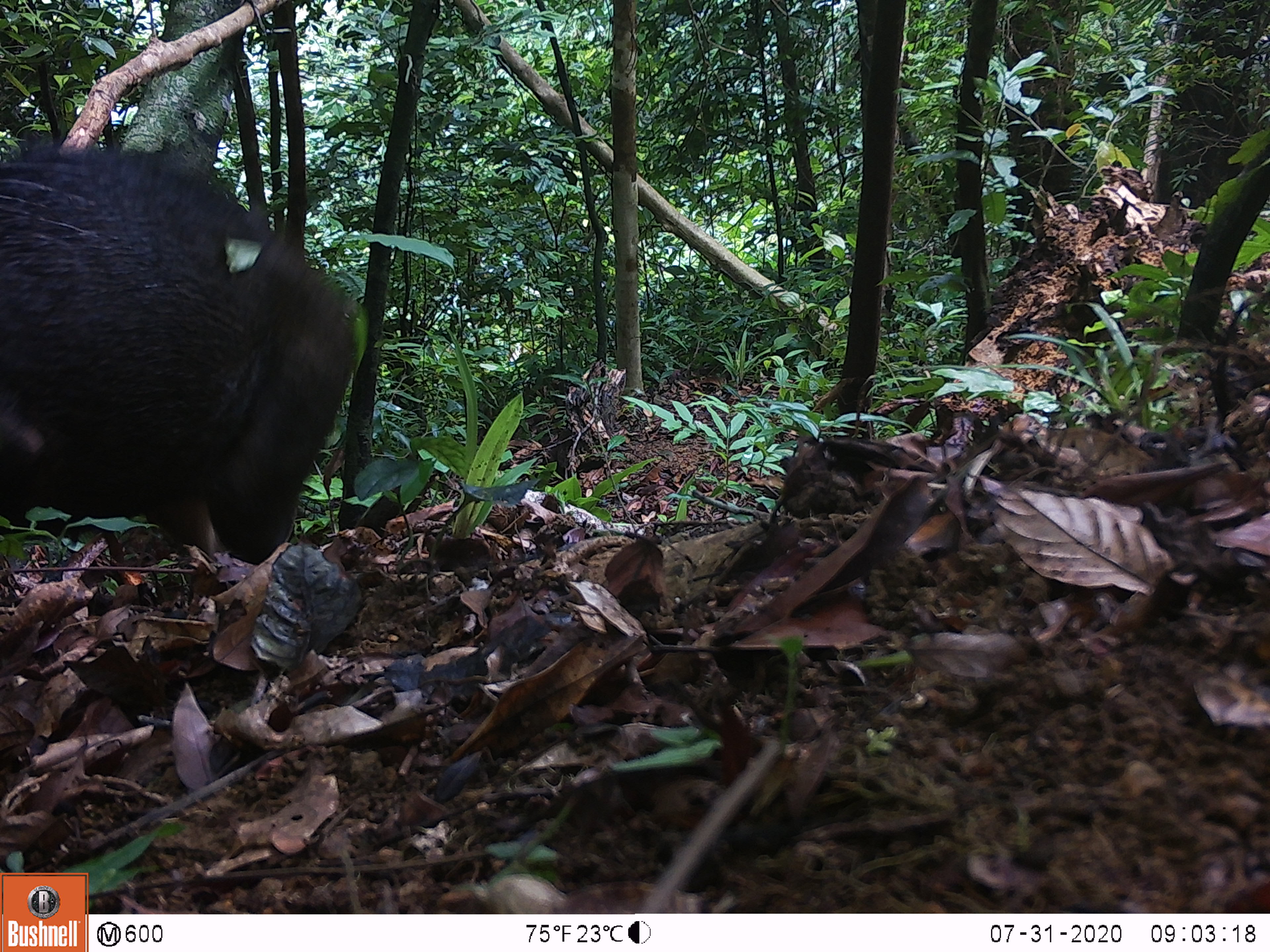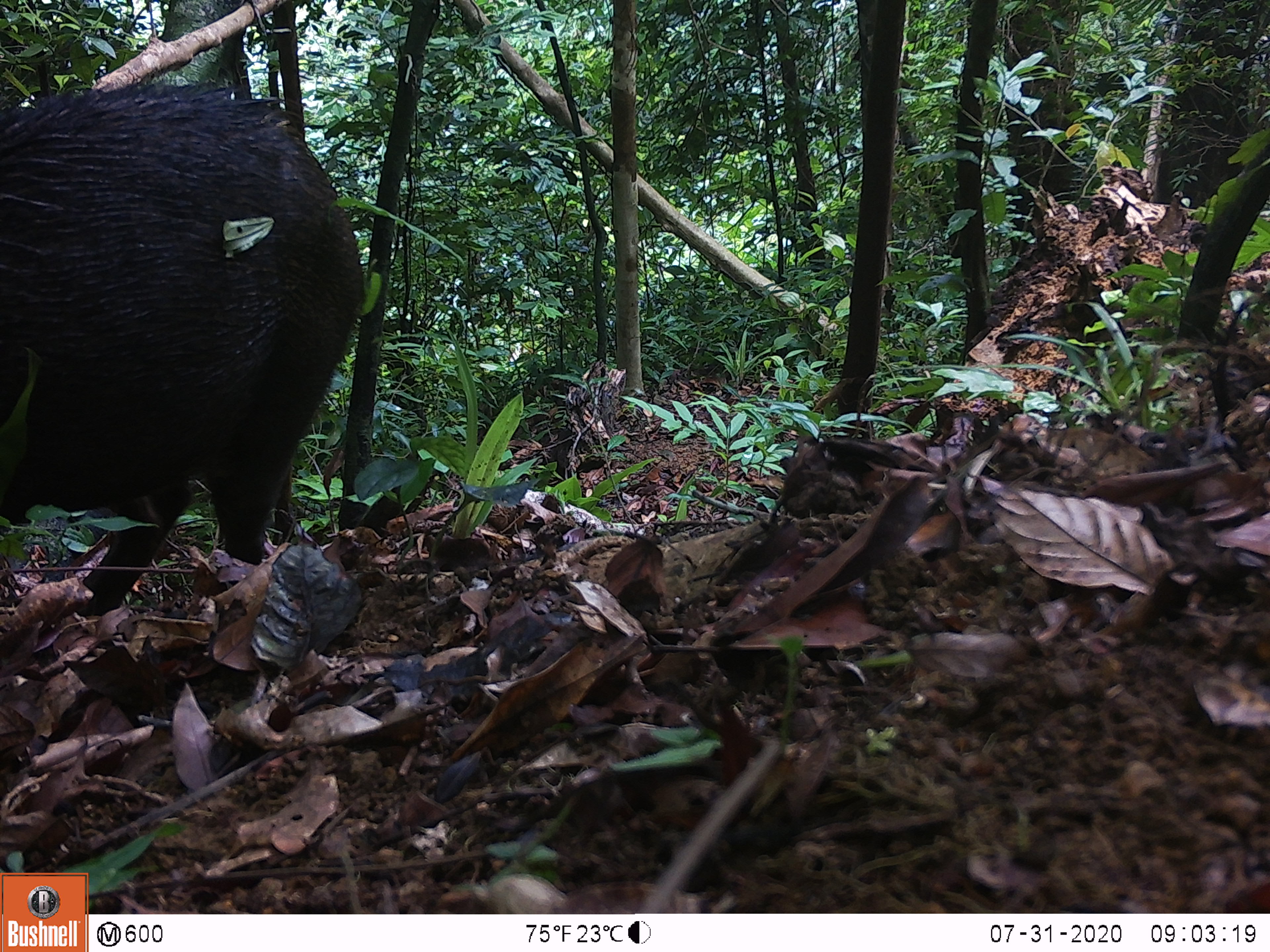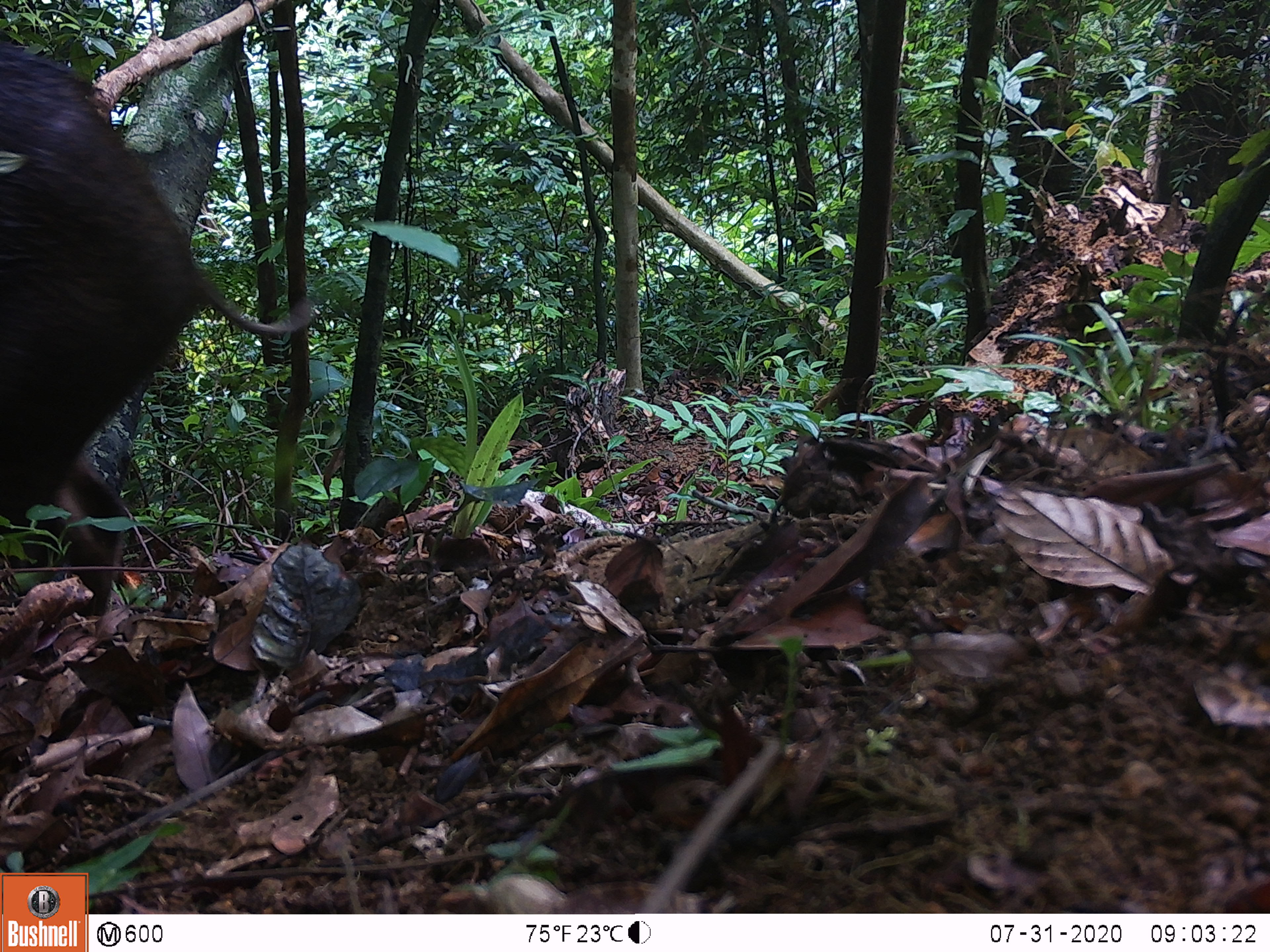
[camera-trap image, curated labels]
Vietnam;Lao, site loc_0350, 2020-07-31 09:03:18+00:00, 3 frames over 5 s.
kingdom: Animalia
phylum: Chordata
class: Mammalia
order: Artiodactyla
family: Suidae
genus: Sus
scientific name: Sus scrofa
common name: eurasian wild pig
Eurasian wild pig (Sus scrofa). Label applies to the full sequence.